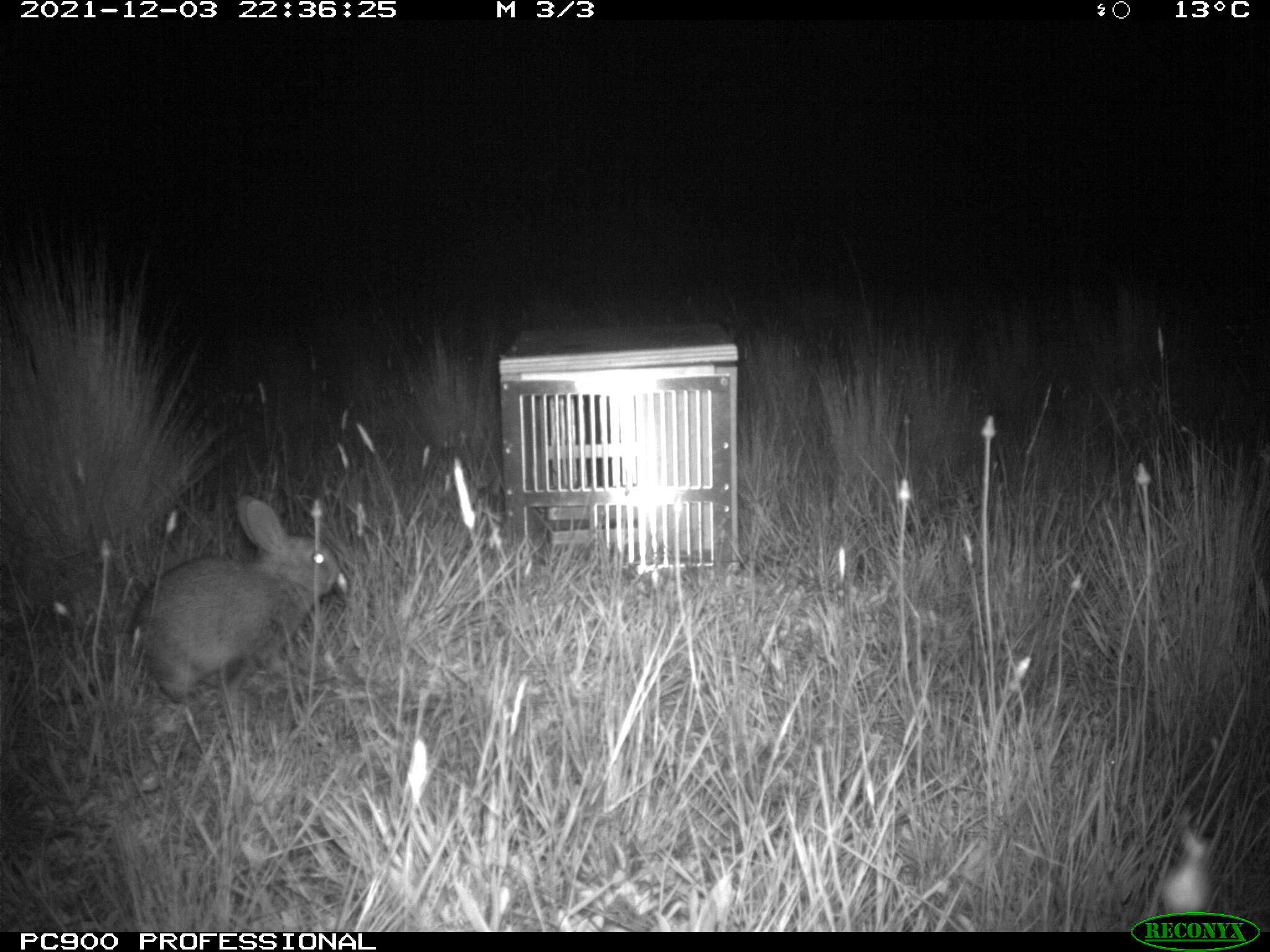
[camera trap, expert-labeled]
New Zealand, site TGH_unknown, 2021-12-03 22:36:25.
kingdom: Animalia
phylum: Chordata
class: Mammalia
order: Lagomorpha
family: Leporidae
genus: Oryctolagus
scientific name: Oryctolagus cuniculus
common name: european rabbit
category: rabbit